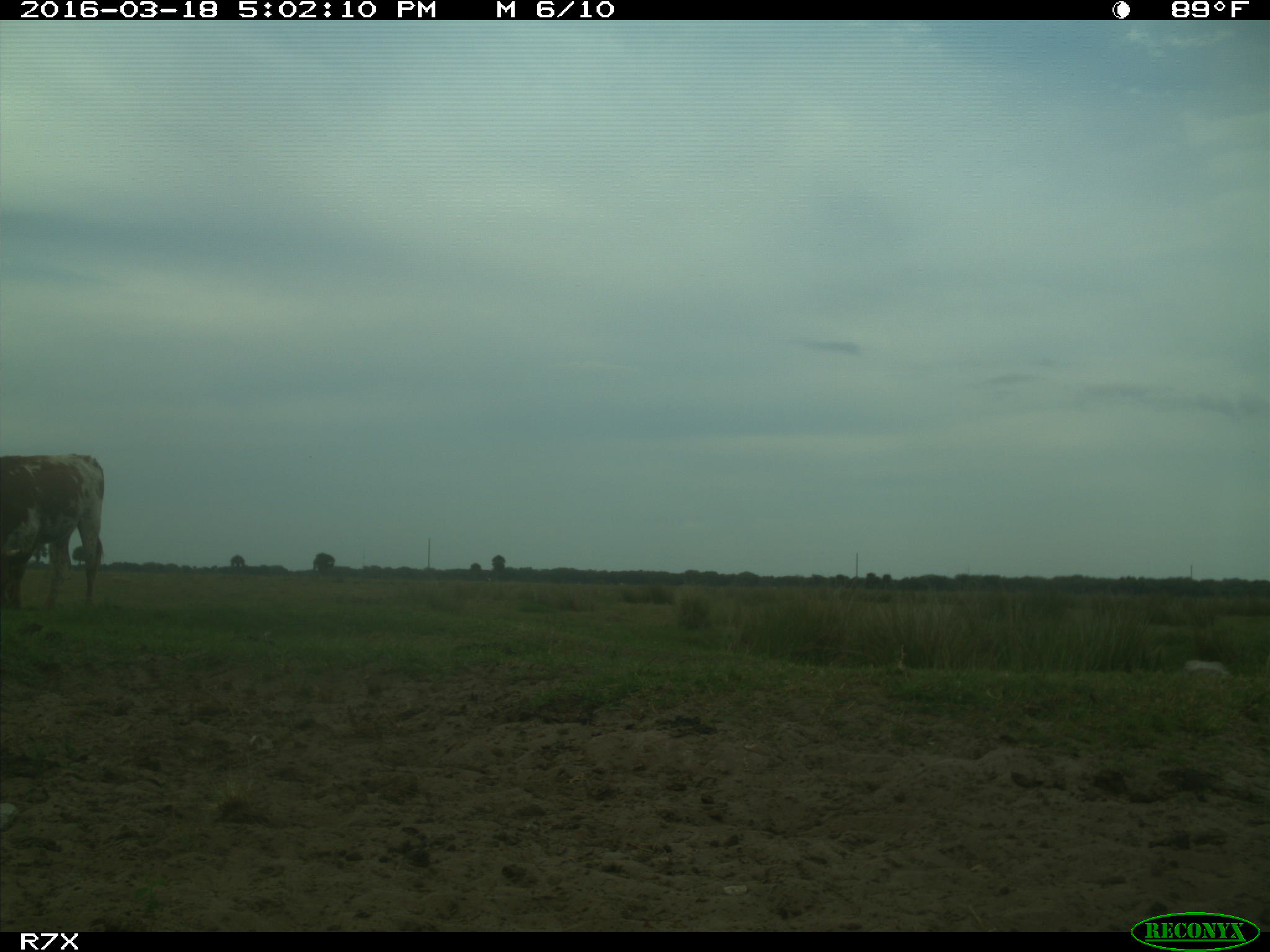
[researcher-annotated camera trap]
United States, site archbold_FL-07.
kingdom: Animalia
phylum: Chordata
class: Mammalia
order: Artiodactyla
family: Bovidae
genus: Bos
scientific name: Bos taurus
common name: domestic cow